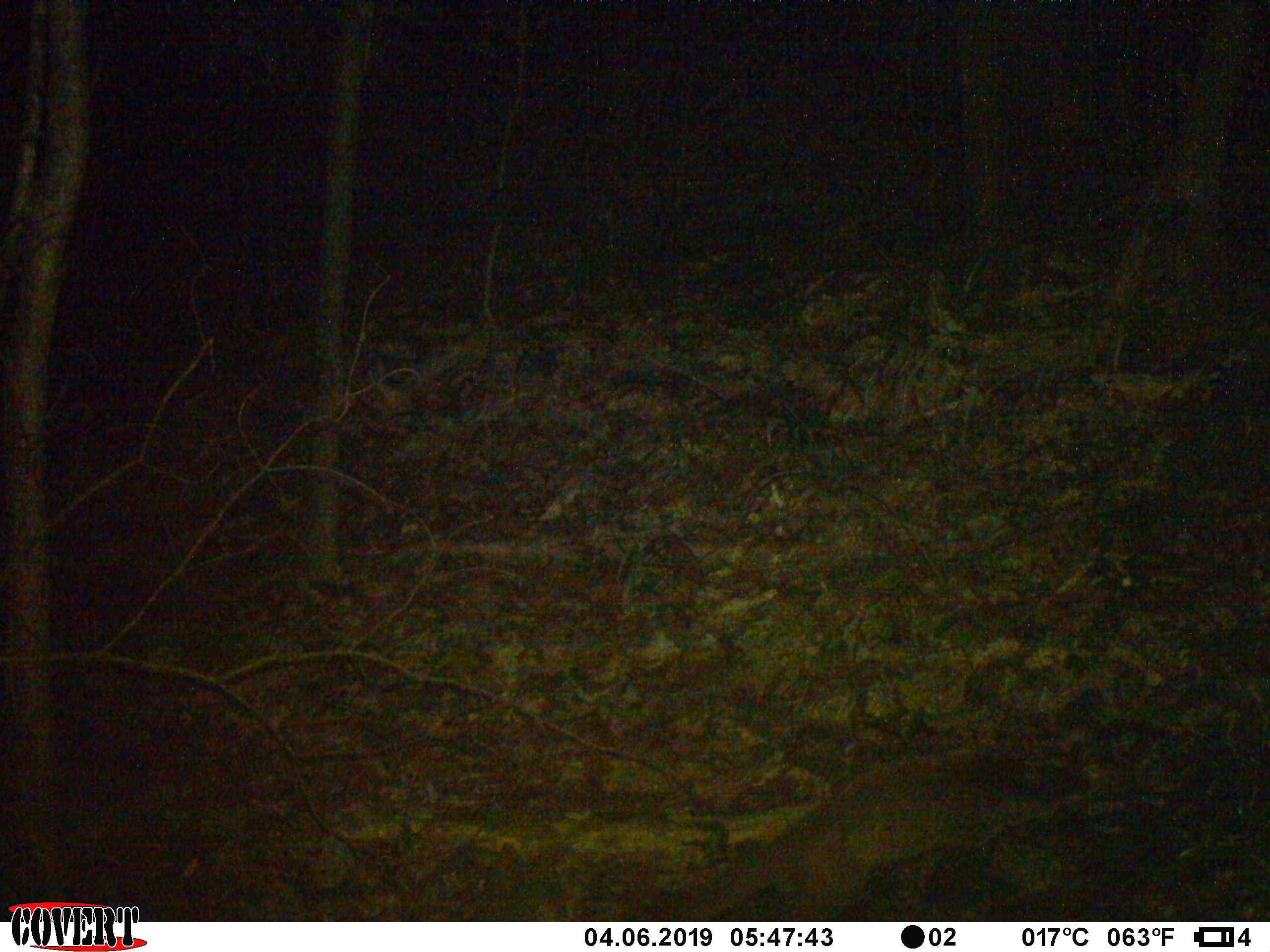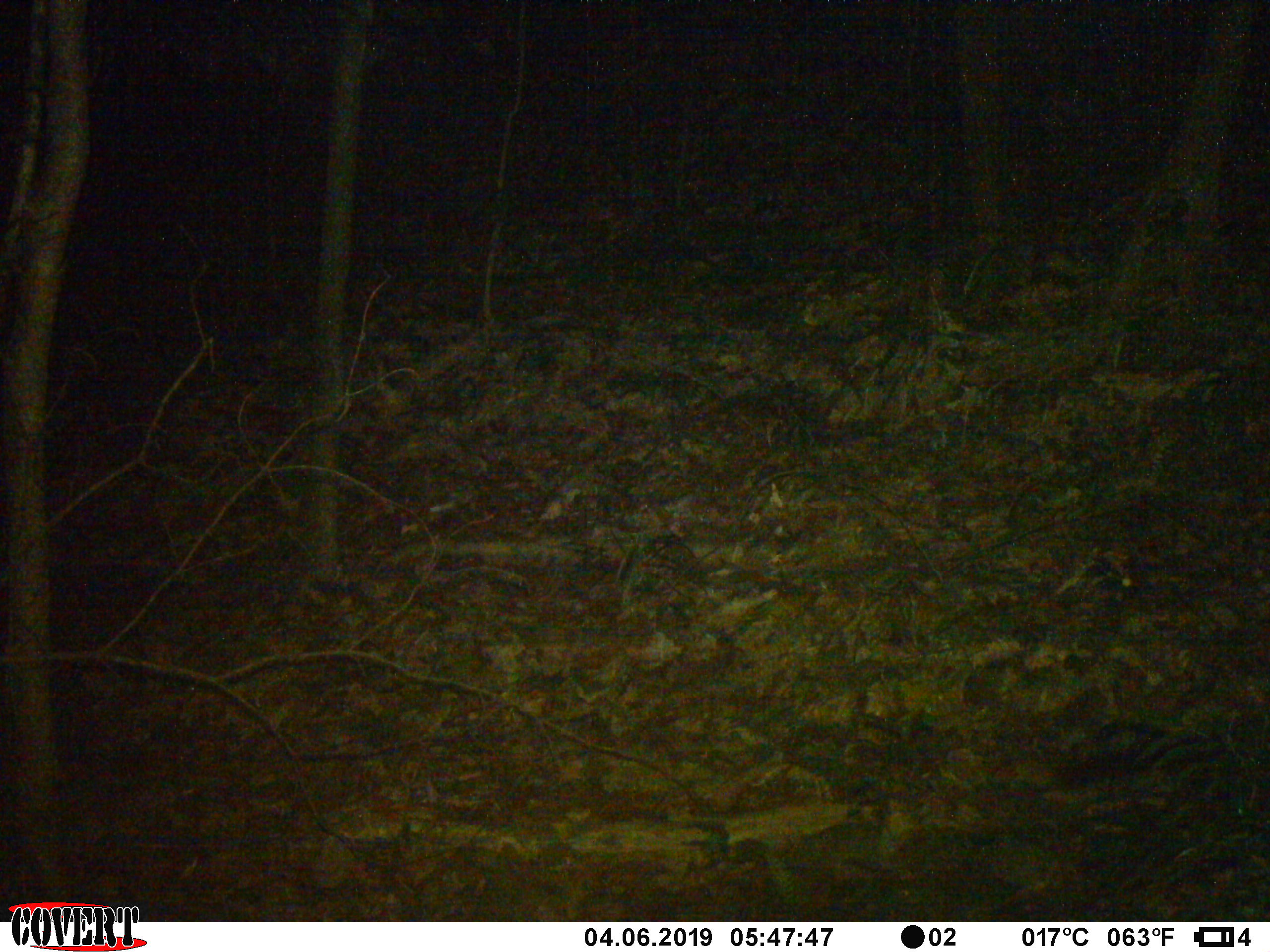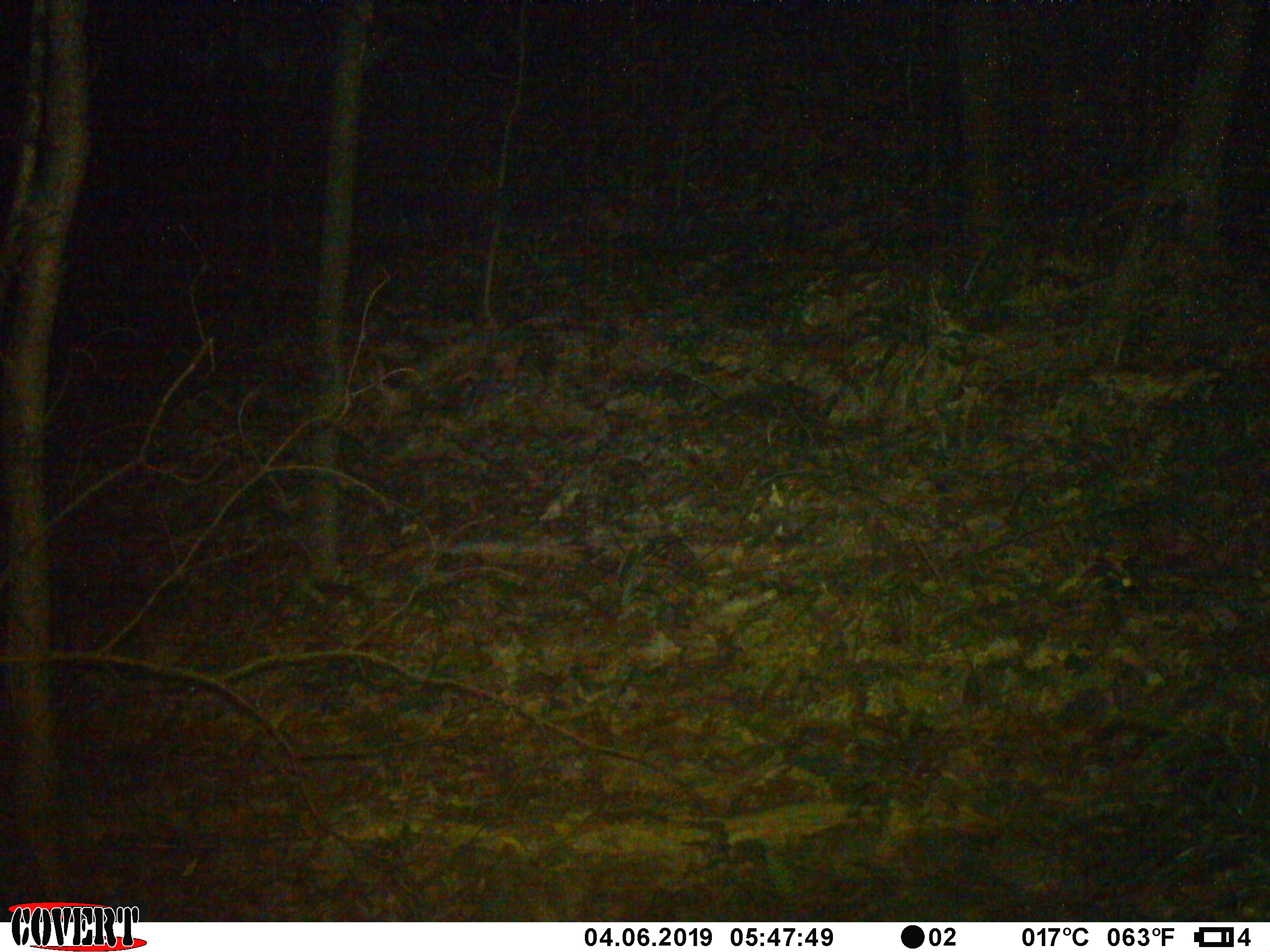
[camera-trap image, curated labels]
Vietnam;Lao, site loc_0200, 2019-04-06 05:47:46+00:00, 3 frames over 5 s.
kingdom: Animalia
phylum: Chordata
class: Mammalia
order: Carnivora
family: Viverridae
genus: Paguma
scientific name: Paguma larvata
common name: masked palm civet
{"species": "masked palm civet (Paguma larvata)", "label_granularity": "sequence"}